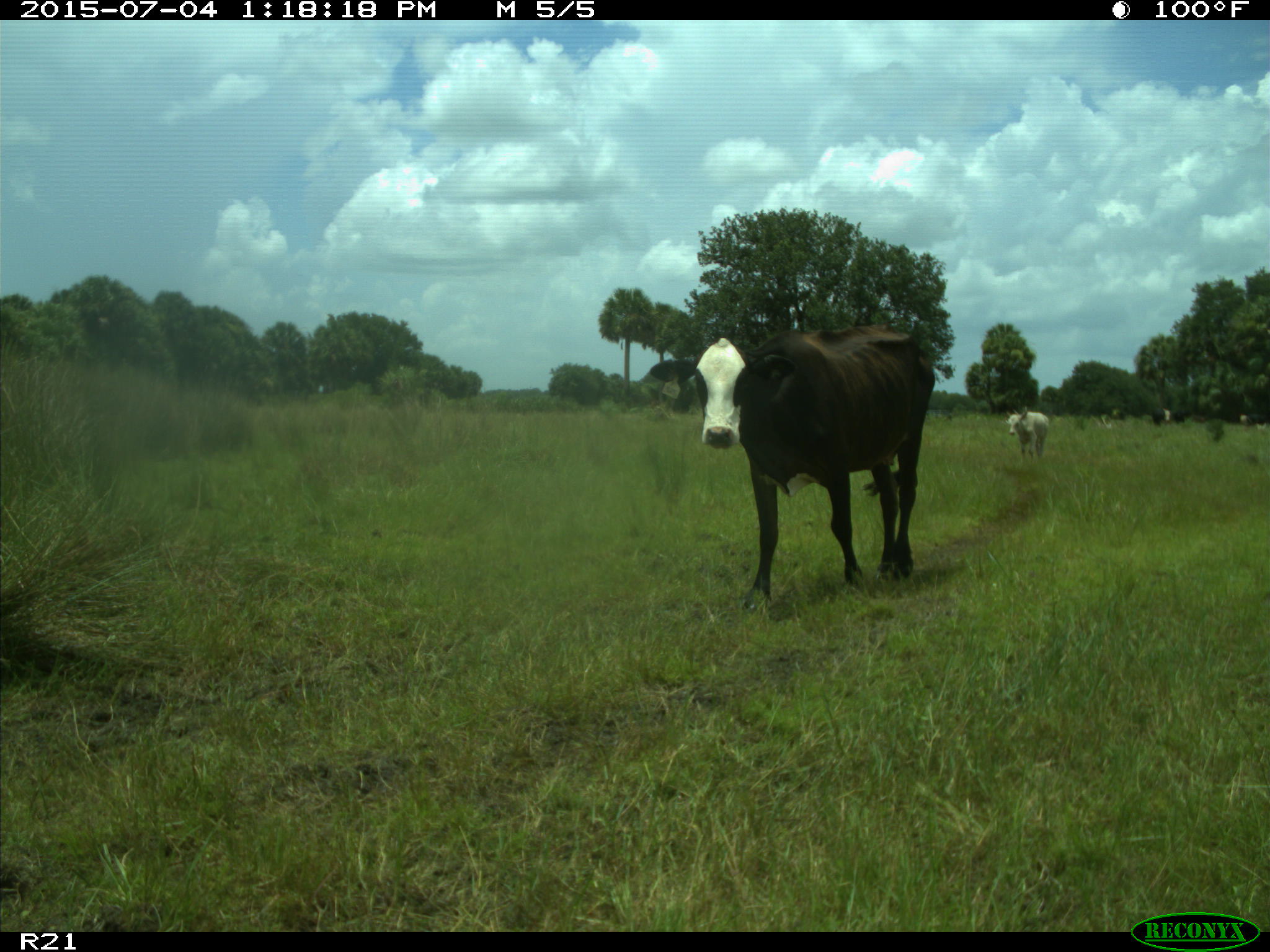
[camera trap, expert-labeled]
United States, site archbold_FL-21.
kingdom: Animalia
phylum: Chordata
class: Mammalia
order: Artiodactyla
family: Bovidae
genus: Bos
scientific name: Bos taurus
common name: domestic cow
Bos taurus (domestic cow).